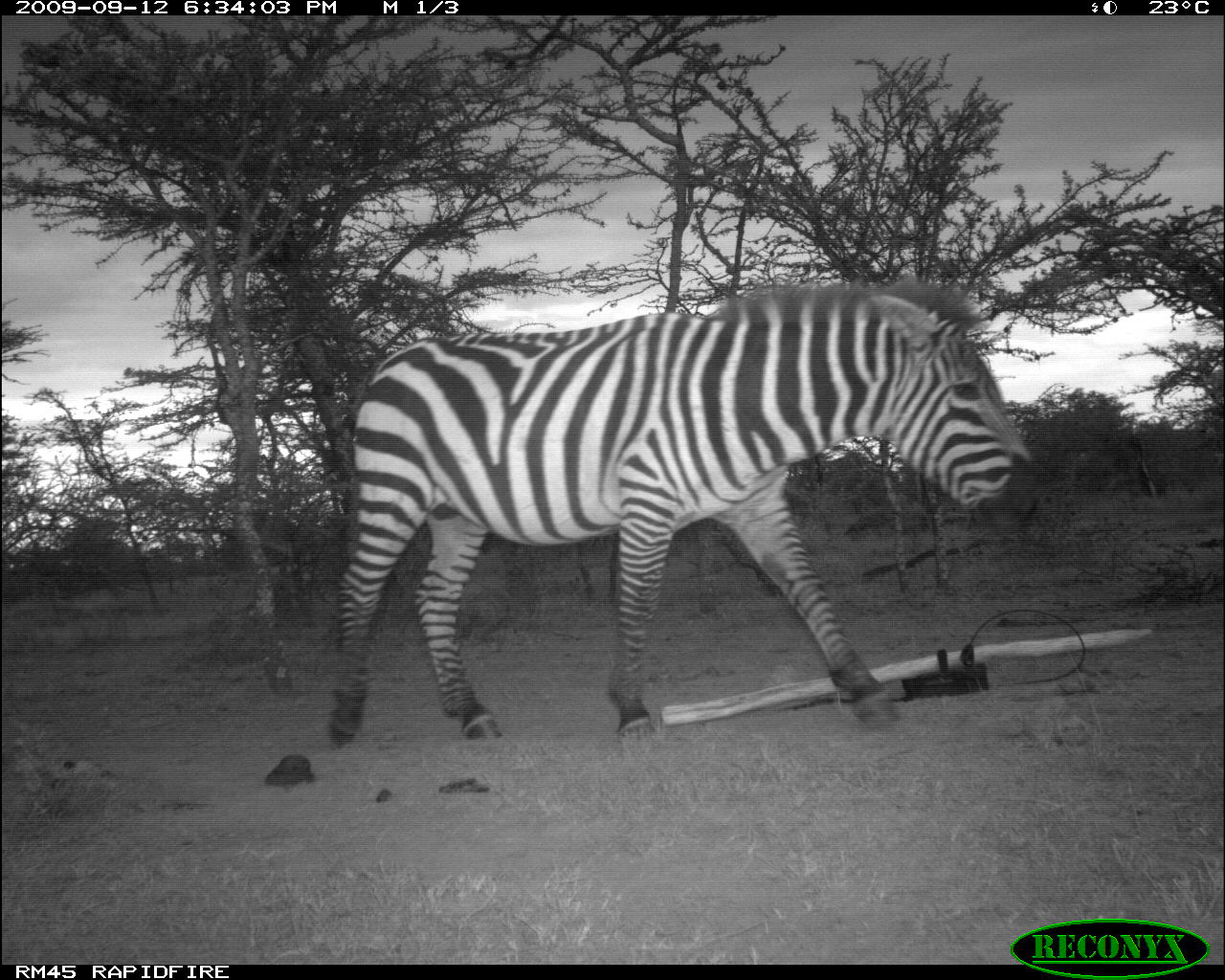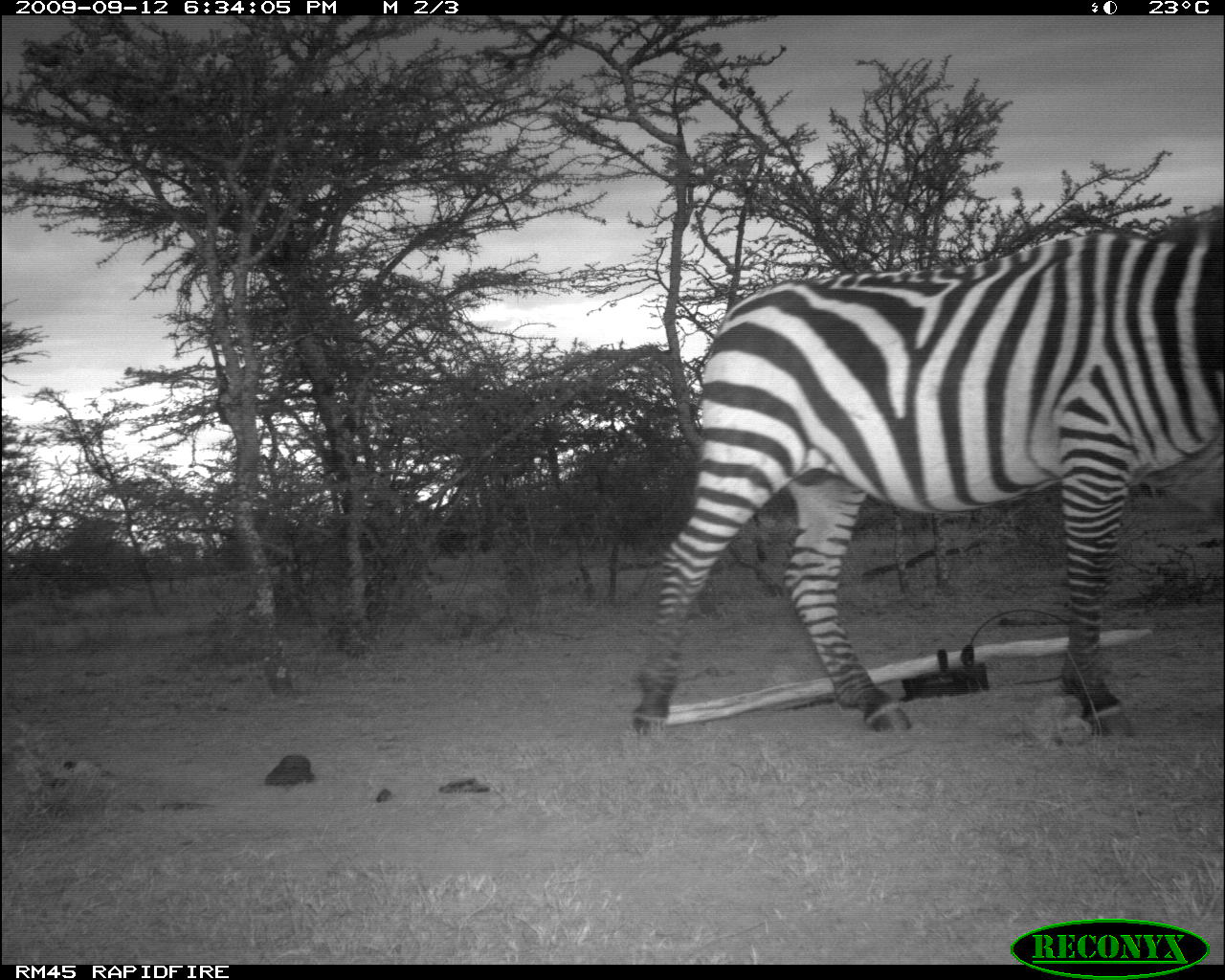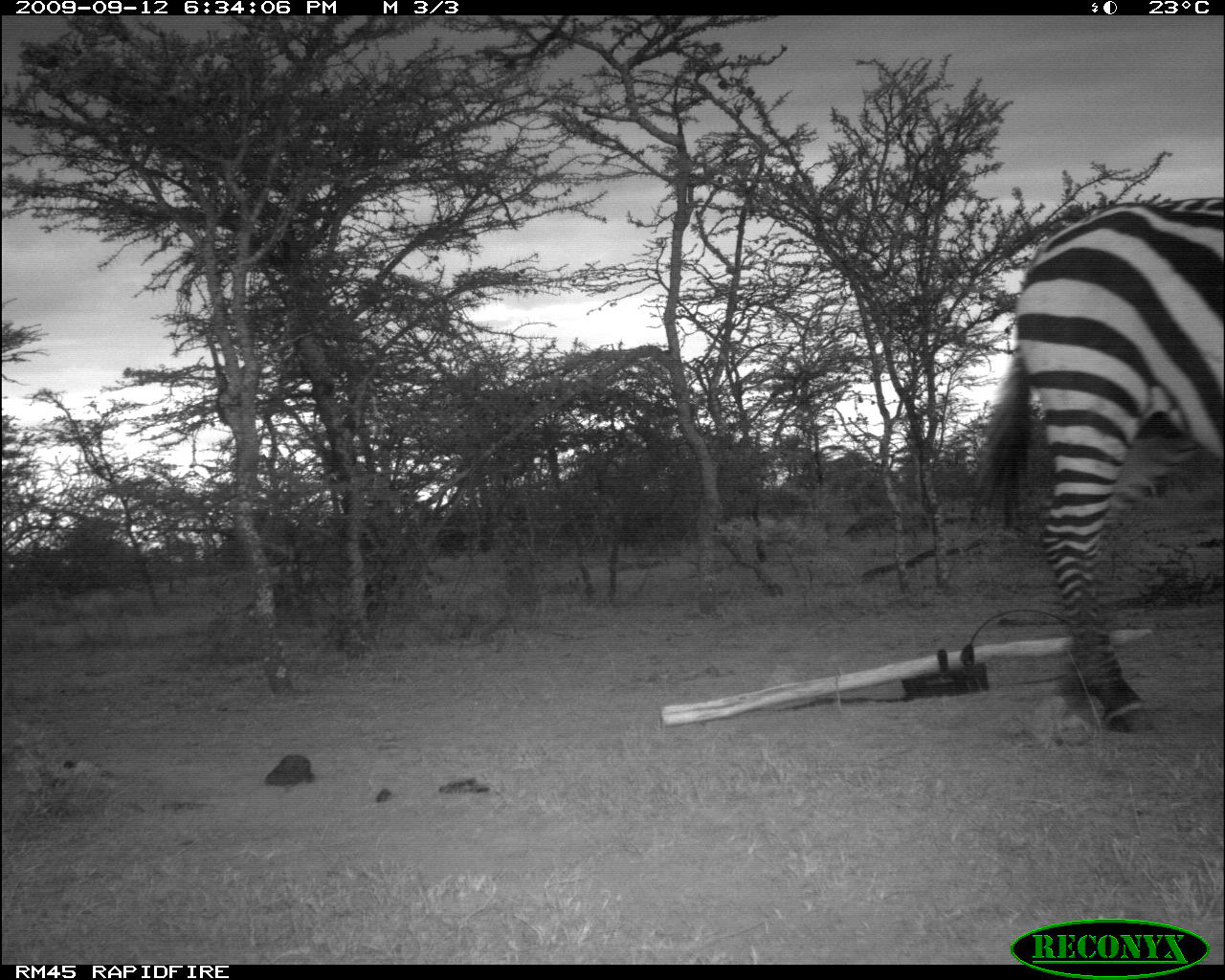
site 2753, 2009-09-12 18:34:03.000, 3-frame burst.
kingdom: Animalia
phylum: Chordata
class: Mammalia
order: Perissodactyla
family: Equidae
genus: Equus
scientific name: Equus quagga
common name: plains zebra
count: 1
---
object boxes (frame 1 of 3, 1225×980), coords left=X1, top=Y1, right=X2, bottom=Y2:
equus quagga: left=323, top=270, right=1039, bottom=740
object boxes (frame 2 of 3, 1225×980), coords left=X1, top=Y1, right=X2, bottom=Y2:
equus quagga: left=626, top=213, right=1225, bottom=740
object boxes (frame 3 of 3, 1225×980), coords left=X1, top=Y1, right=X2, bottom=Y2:
equus quagga: left=970, top=195, right=1225, bottom=735